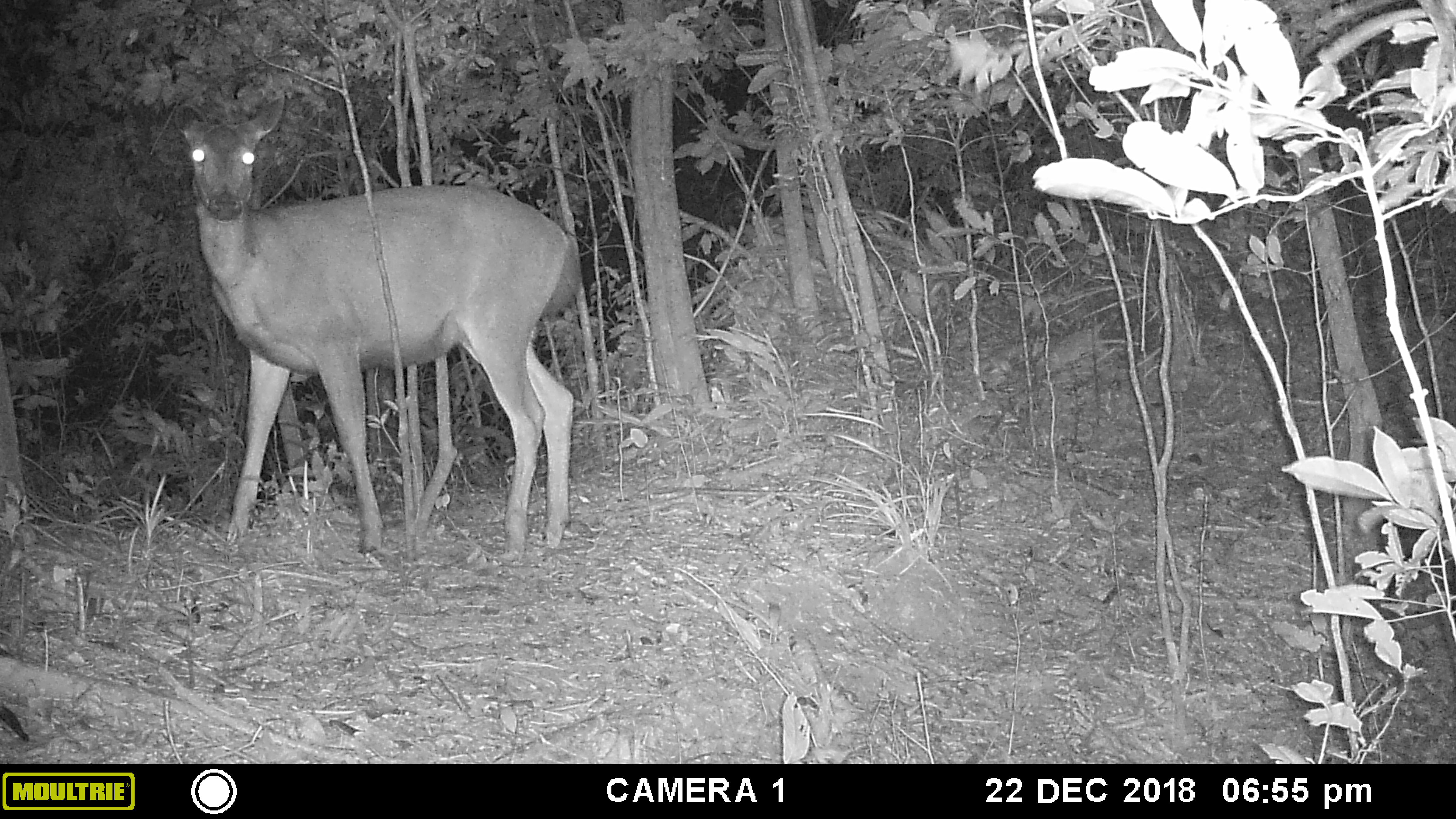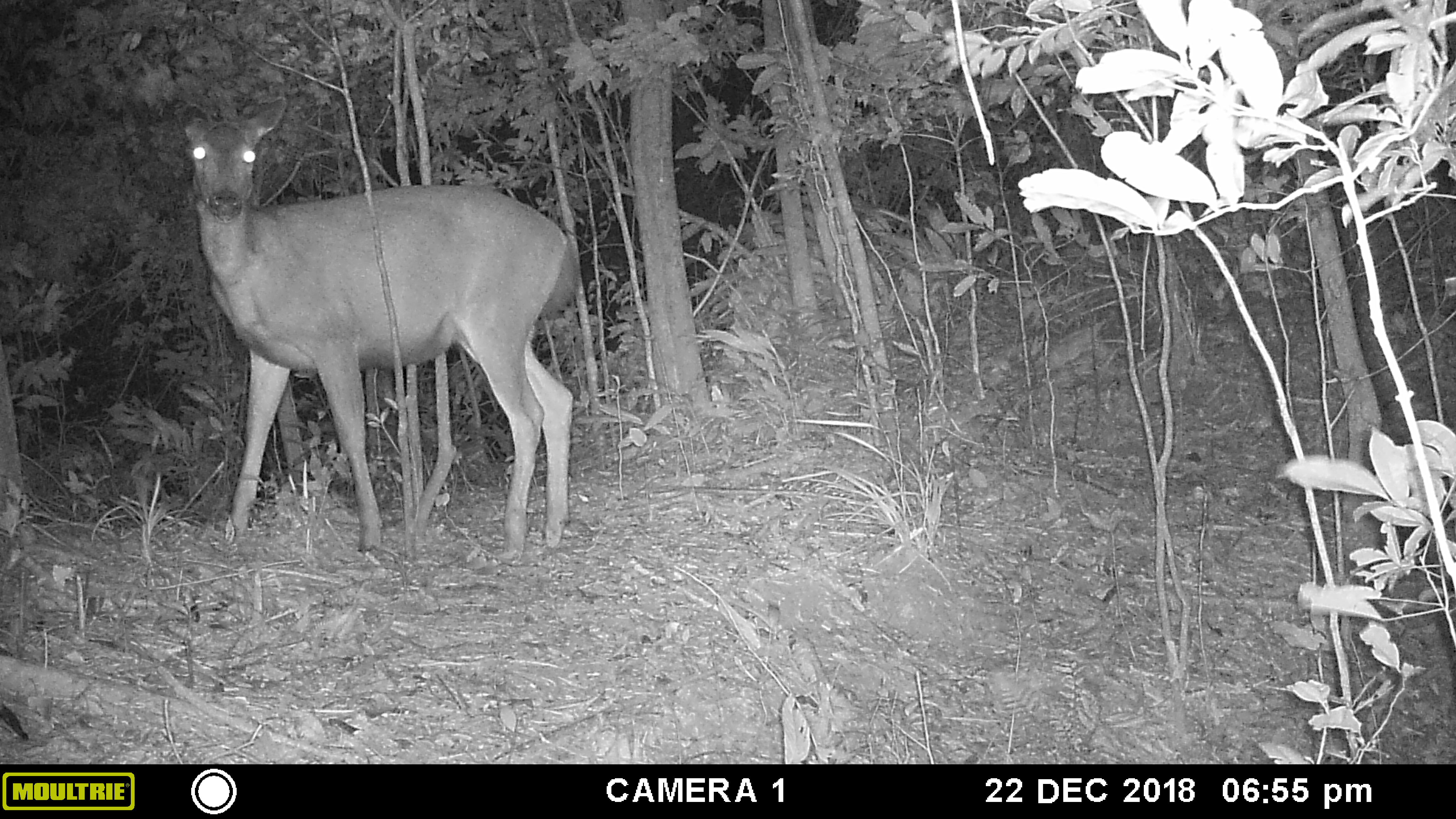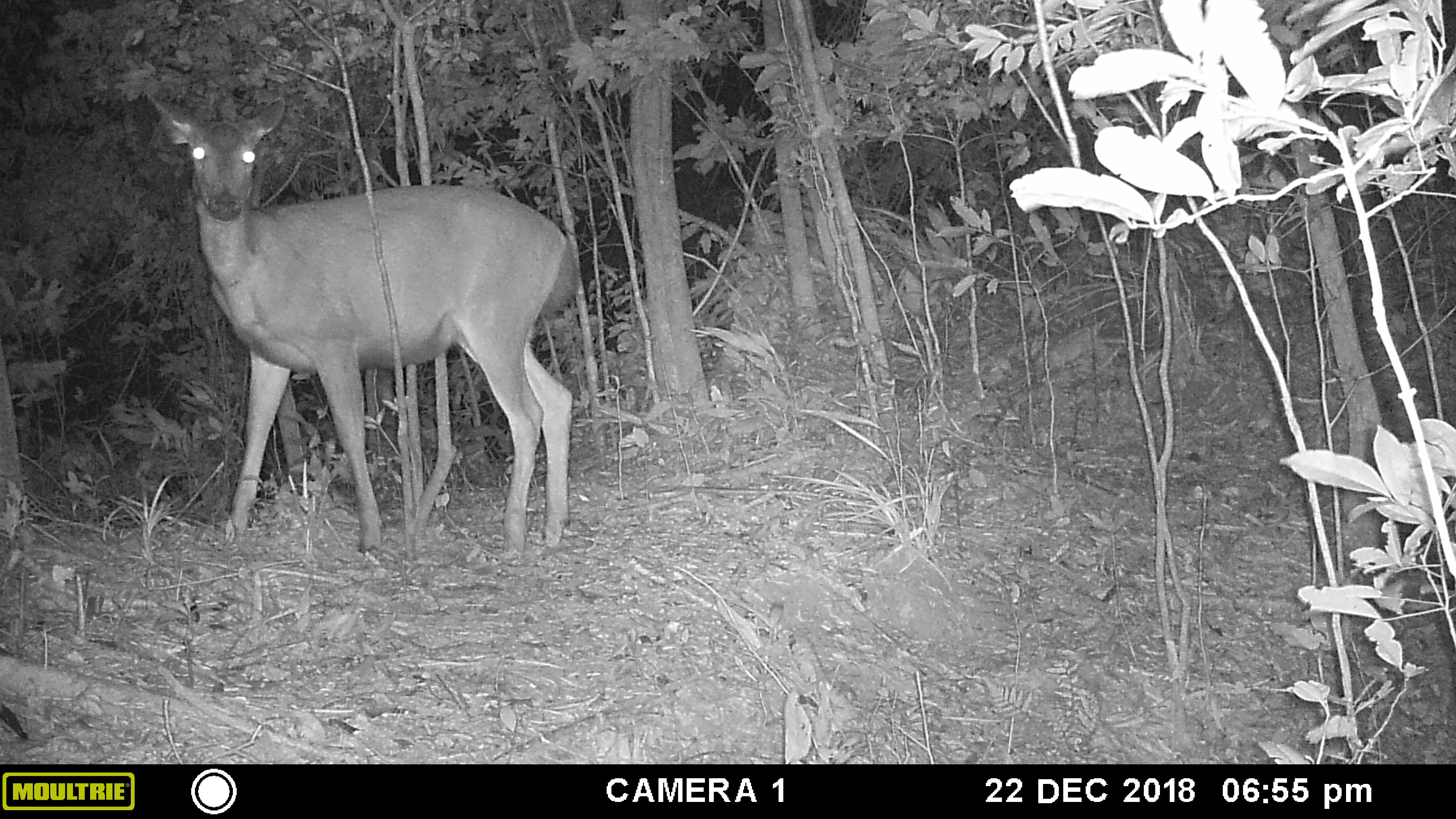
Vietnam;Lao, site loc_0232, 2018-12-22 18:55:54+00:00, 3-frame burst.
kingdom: Animalia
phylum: Chordata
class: Mammalia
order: Artiodactyla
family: Cervidae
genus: Rusa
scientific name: Rusa unicolor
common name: sambar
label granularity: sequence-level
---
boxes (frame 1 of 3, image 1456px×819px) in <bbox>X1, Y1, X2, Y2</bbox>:
sambar: <bbox>172, 94, 580, 559</bbox>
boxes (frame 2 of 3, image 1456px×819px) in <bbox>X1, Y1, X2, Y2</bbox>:
sambar: <bbox>172, 96, 580, 554</bbox>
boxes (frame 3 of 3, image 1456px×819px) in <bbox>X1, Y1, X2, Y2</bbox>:
sambar: <bbox>146, 90, 579, 565</bbox>